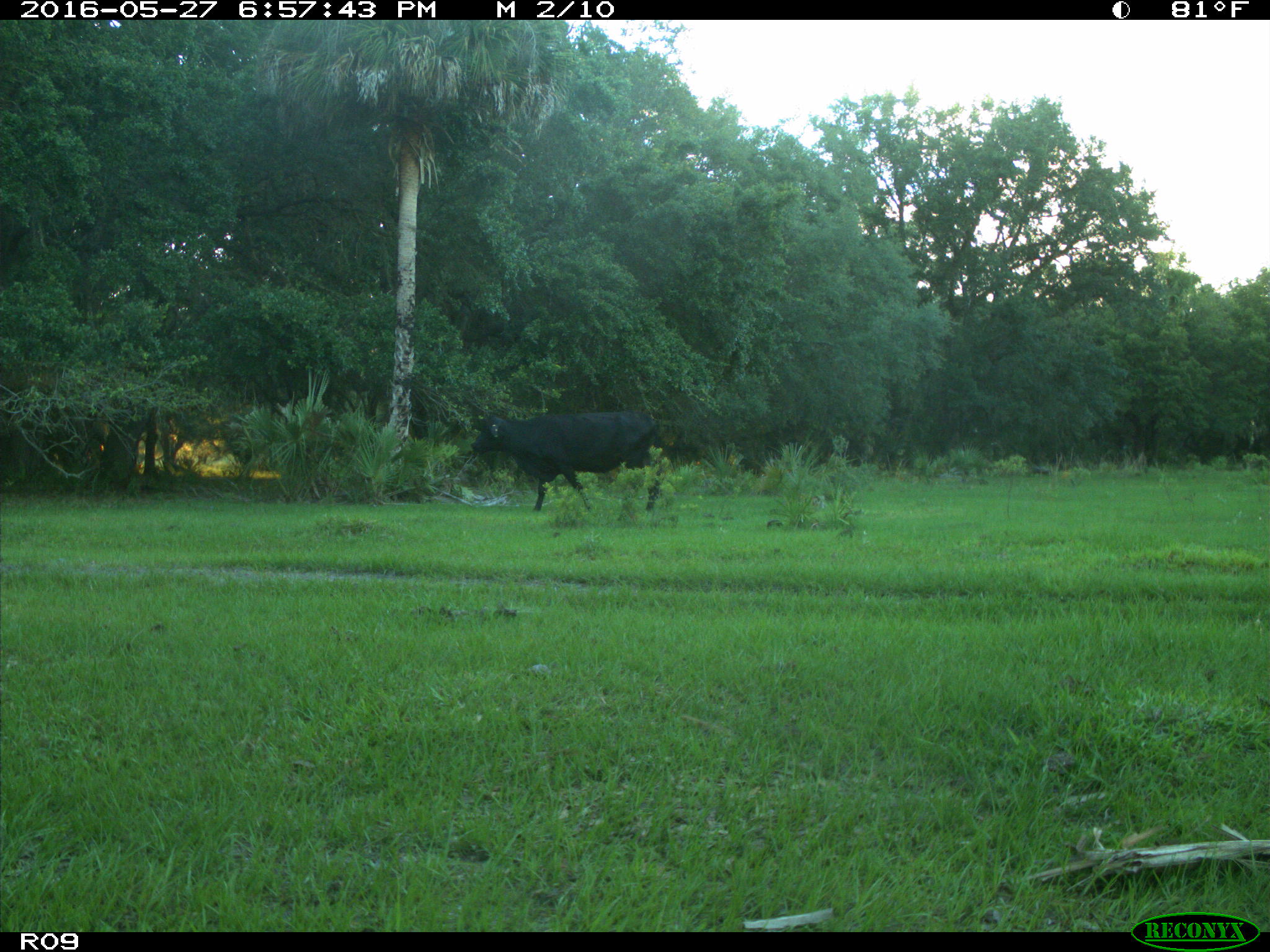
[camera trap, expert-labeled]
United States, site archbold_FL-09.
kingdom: Animalia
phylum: Chordata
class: Mammalia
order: Artiodactyla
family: Bovidae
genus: Bos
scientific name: Bos taurus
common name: domestic cow